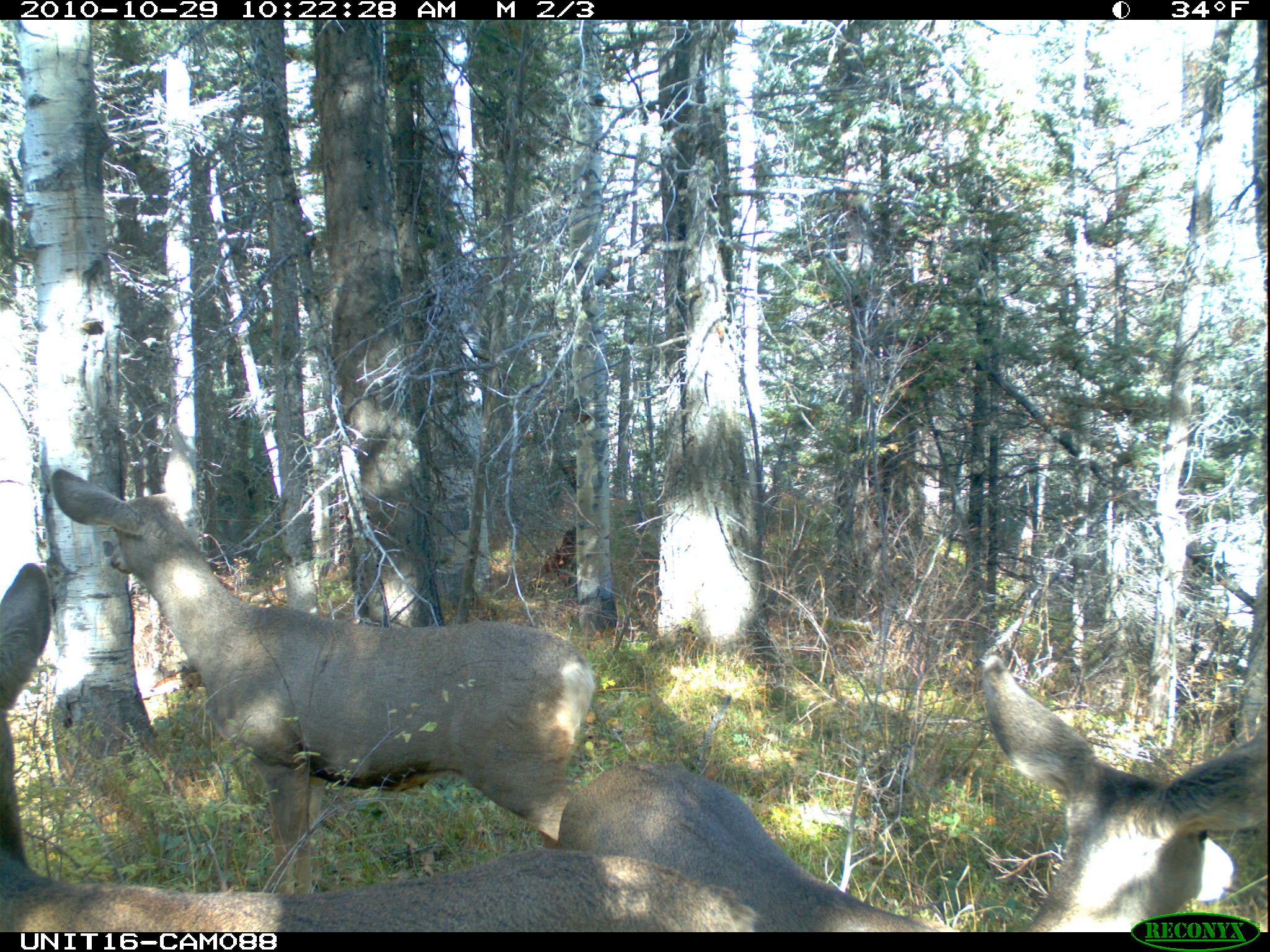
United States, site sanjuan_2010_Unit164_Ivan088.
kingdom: Animalia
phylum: Chordata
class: Mammalia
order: Artiodactyla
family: Cervidae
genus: Odocoileus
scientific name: Odocoileus hemionus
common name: mule deer